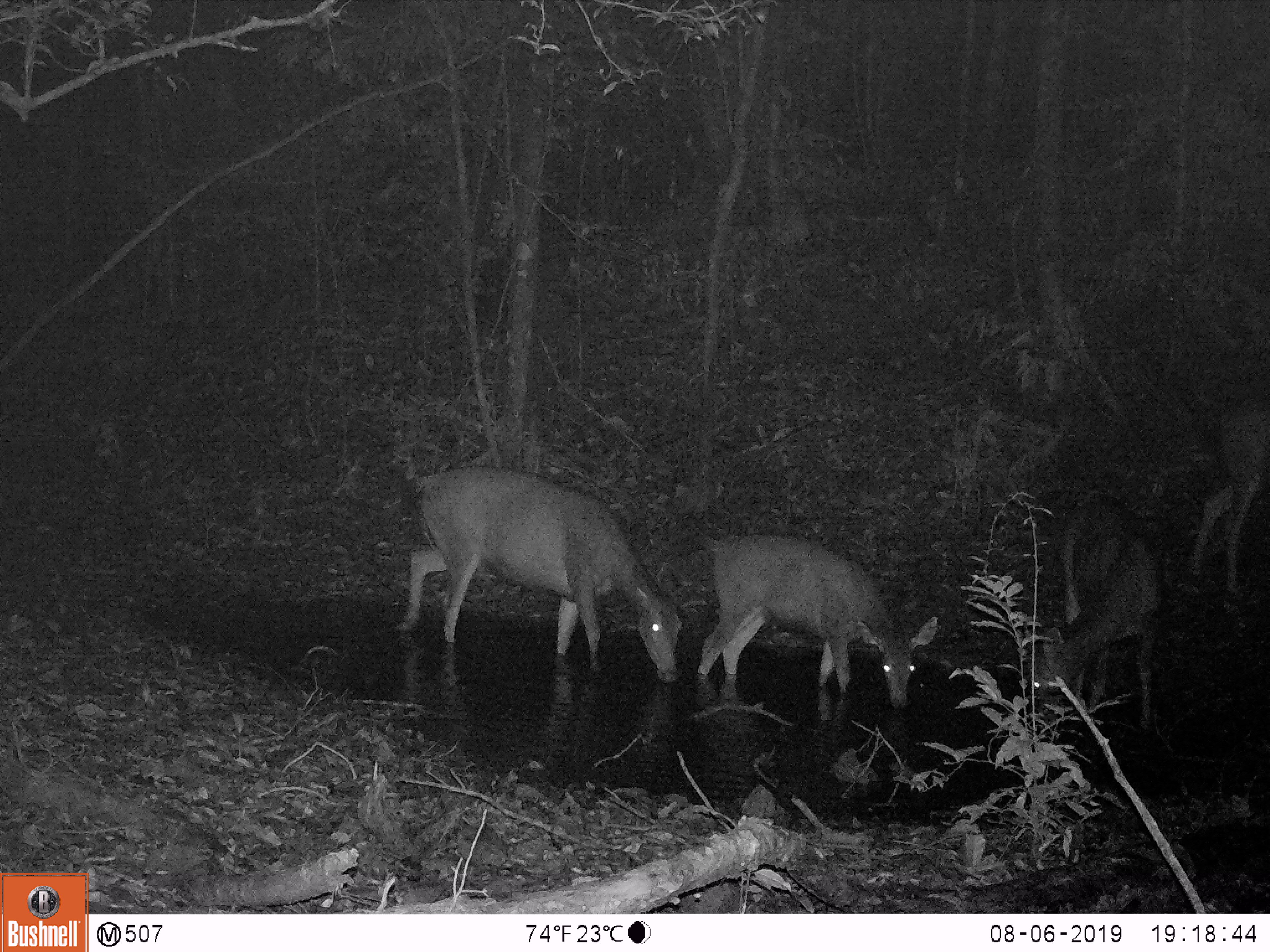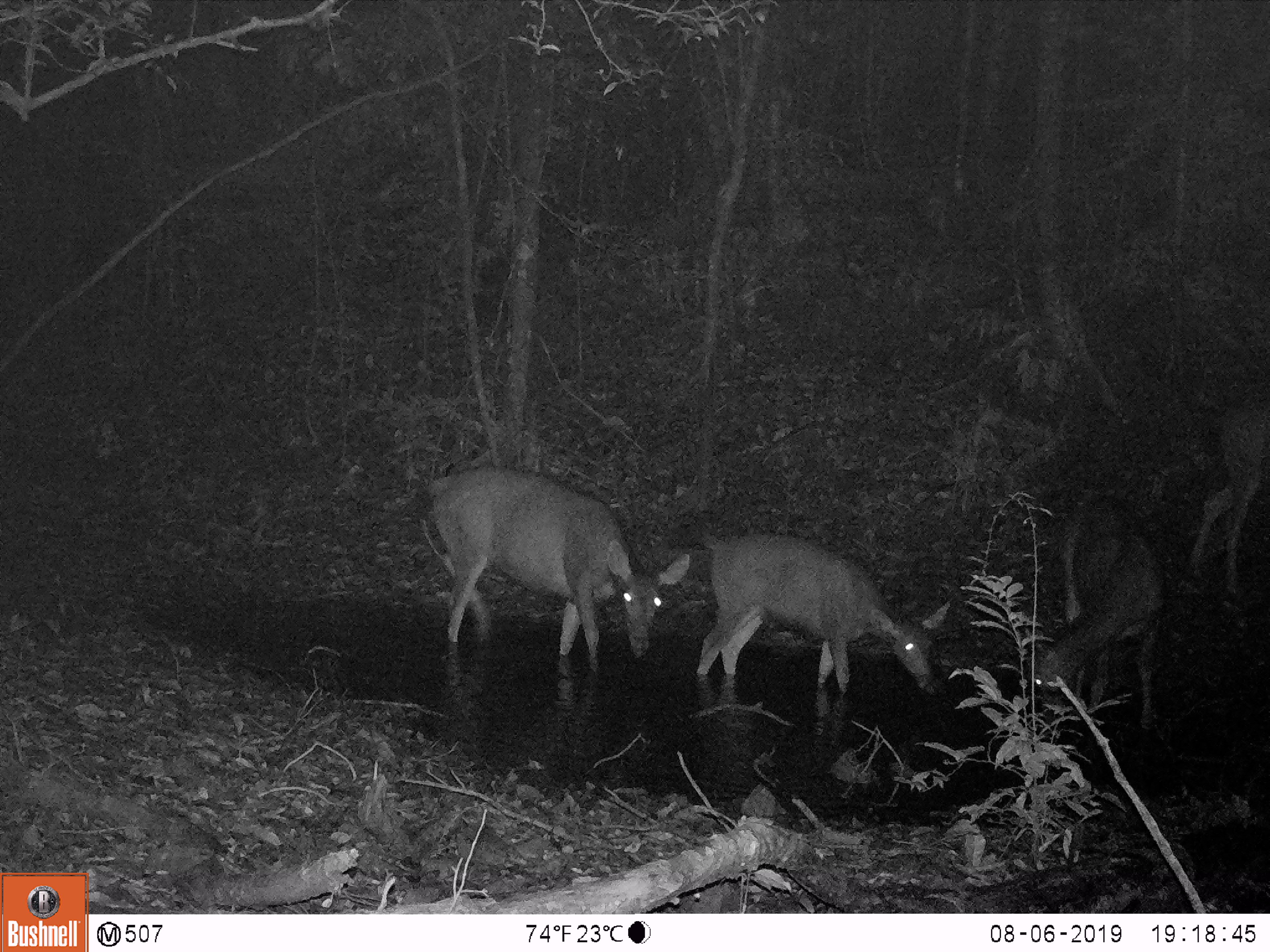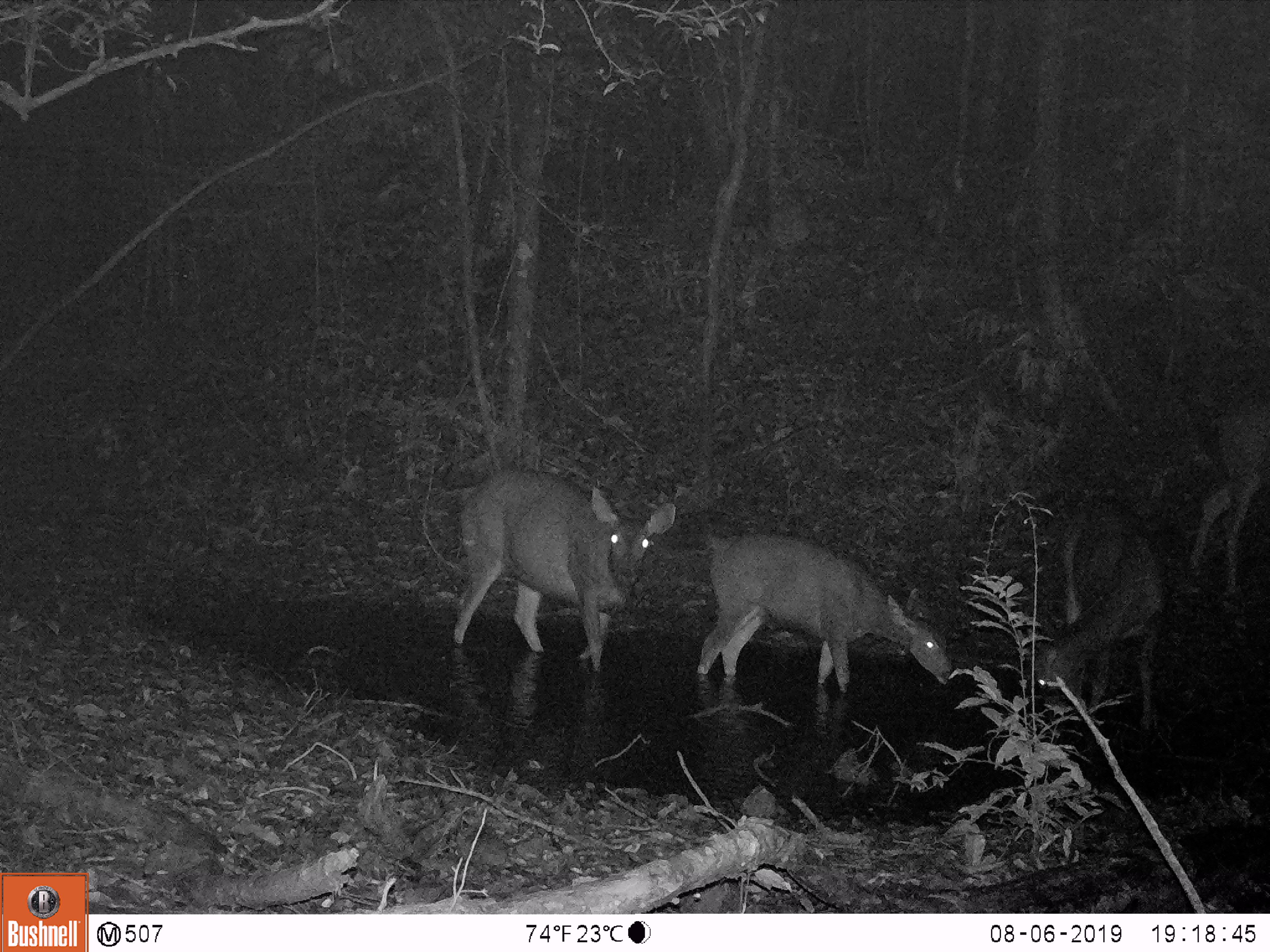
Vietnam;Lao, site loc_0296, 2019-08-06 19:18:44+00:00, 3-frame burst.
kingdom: Animalia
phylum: Chordata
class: Mammalia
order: Artiodactyla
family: Cervidae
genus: Rusa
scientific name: Rusa unicolor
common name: sambar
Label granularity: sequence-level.